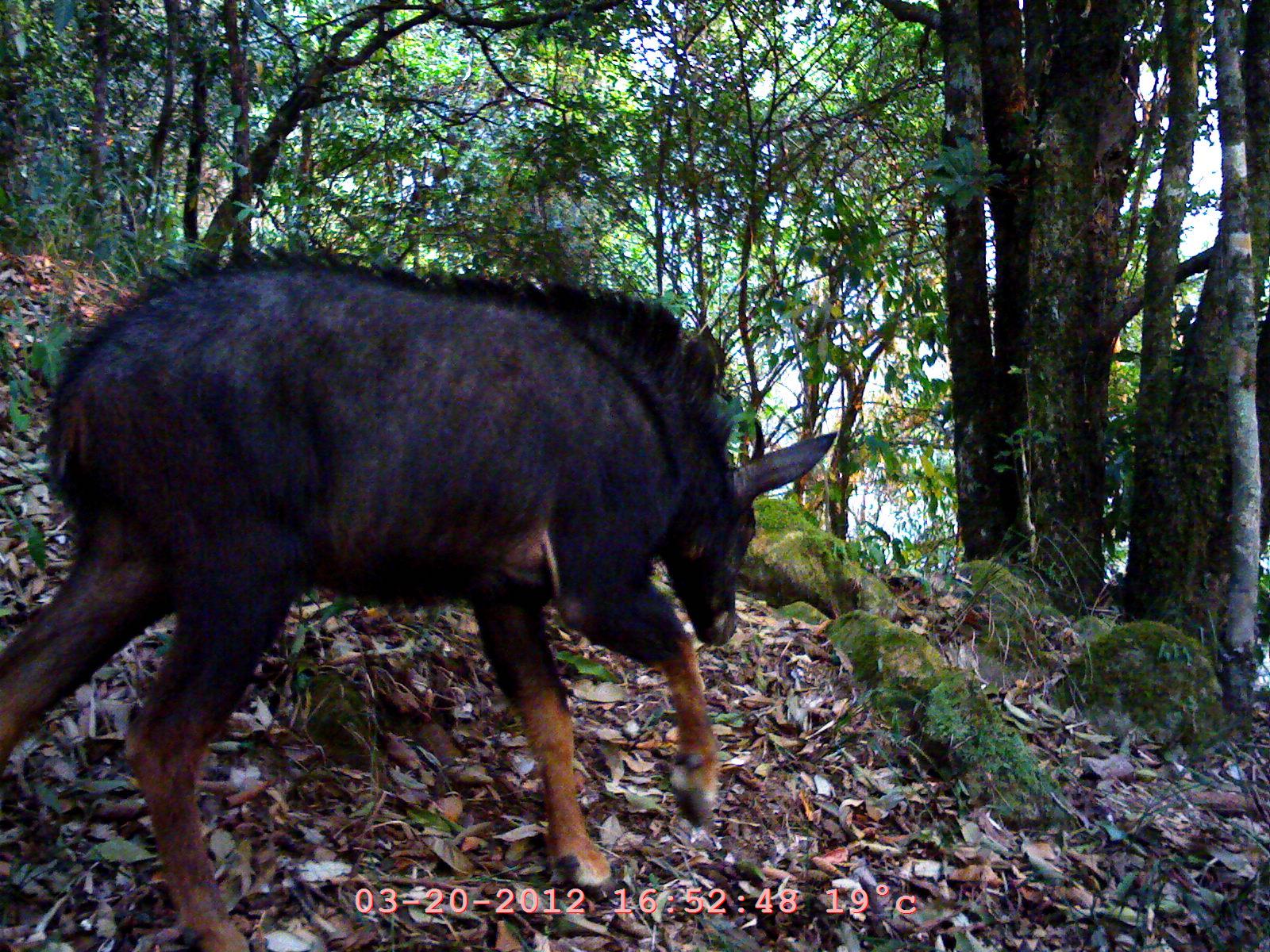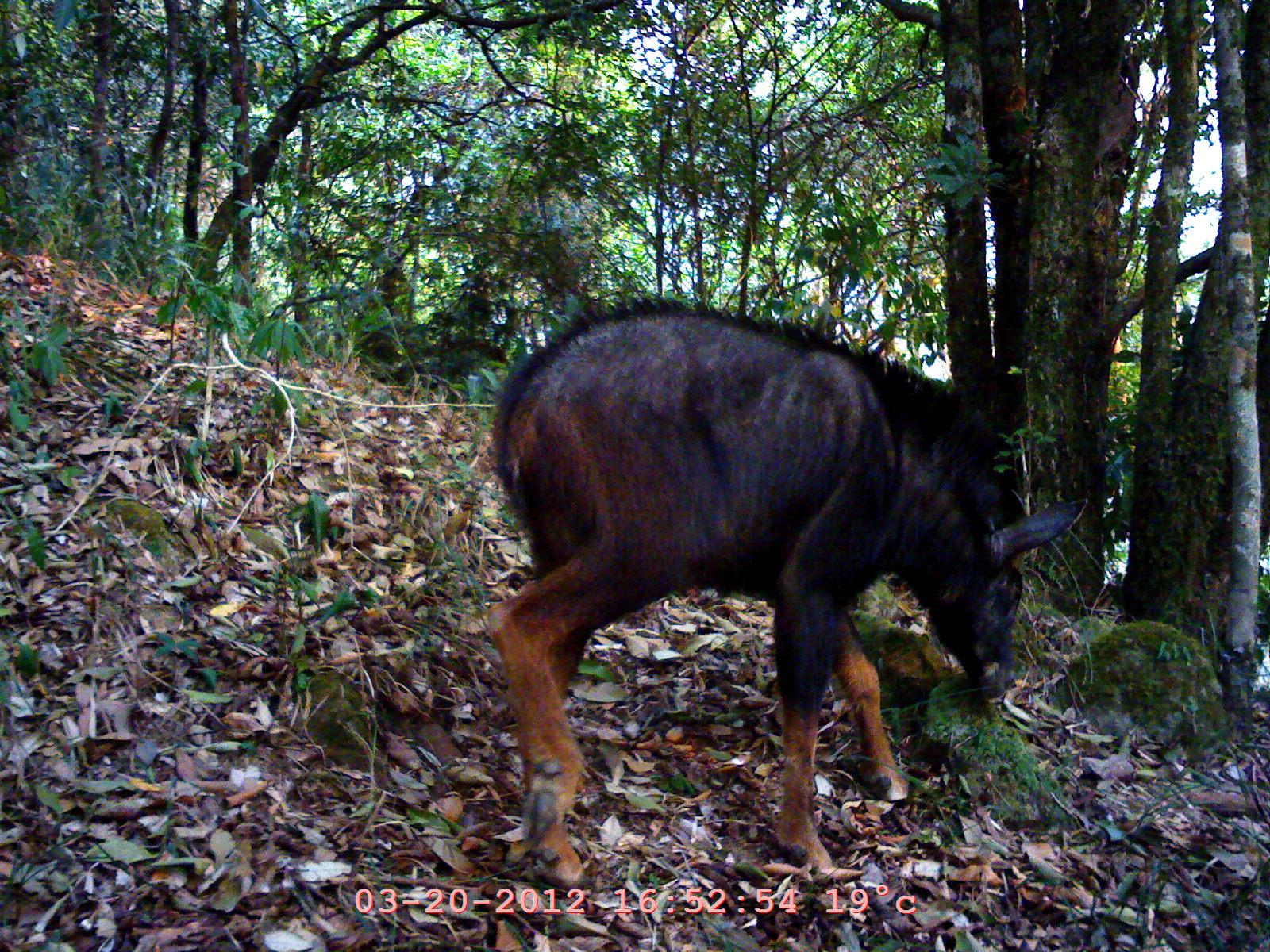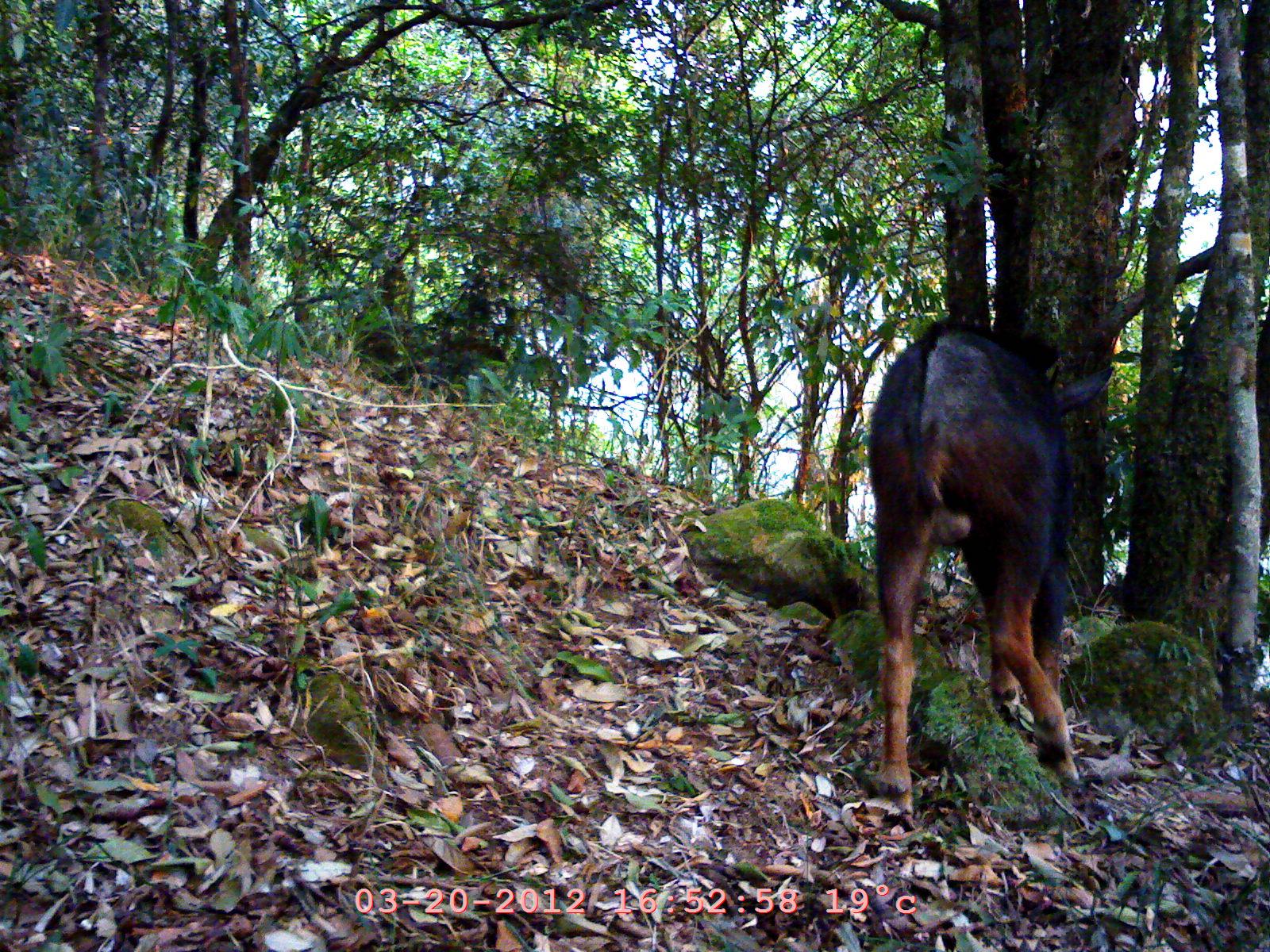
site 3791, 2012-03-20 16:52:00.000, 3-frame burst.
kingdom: Animalia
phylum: Chordata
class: Mammalia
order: Artiodactyla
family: Bovidae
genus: Capricornis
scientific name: Capricornis sumatraensis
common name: chinese serow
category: capricornis milneedwardsii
Capricornis milneedwardsii (chinese serow) (Capricornis sumatraensis), count 1.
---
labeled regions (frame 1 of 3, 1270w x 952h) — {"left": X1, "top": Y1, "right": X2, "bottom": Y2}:
capricornis milneedwardsii: {"left": 0, "top": 248, "right": 846, "bottom": 949}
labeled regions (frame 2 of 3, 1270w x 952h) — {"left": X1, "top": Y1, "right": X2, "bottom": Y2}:
capricornis milneedwardsii: {"left": 485, "top": 292, "right": 1091, "bottom": 895}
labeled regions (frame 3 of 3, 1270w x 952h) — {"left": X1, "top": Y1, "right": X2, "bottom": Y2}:
capricornis milneedwardsii: {"left": 867, "top": 313, "right": 1084, "bottom": 818}